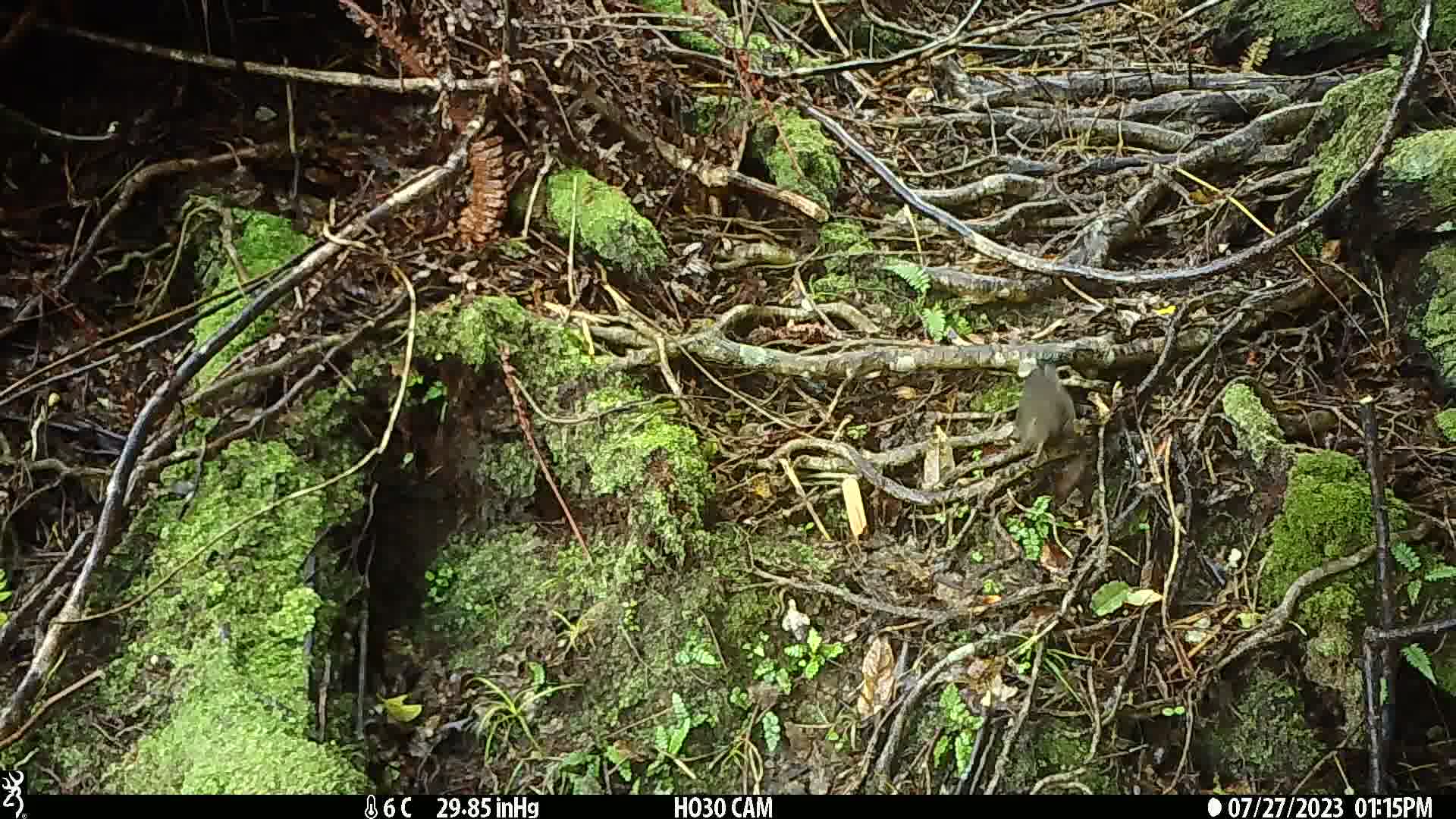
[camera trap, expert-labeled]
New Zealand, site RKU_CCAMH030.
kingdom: Animalia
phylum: Chordata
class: Aves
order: Passeriformes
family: Turdidae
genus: Turdus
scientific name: Turdus merula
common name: eurasian blackbird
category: blackbird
Blackbird (eurasian blackbird) (Turdus merula).